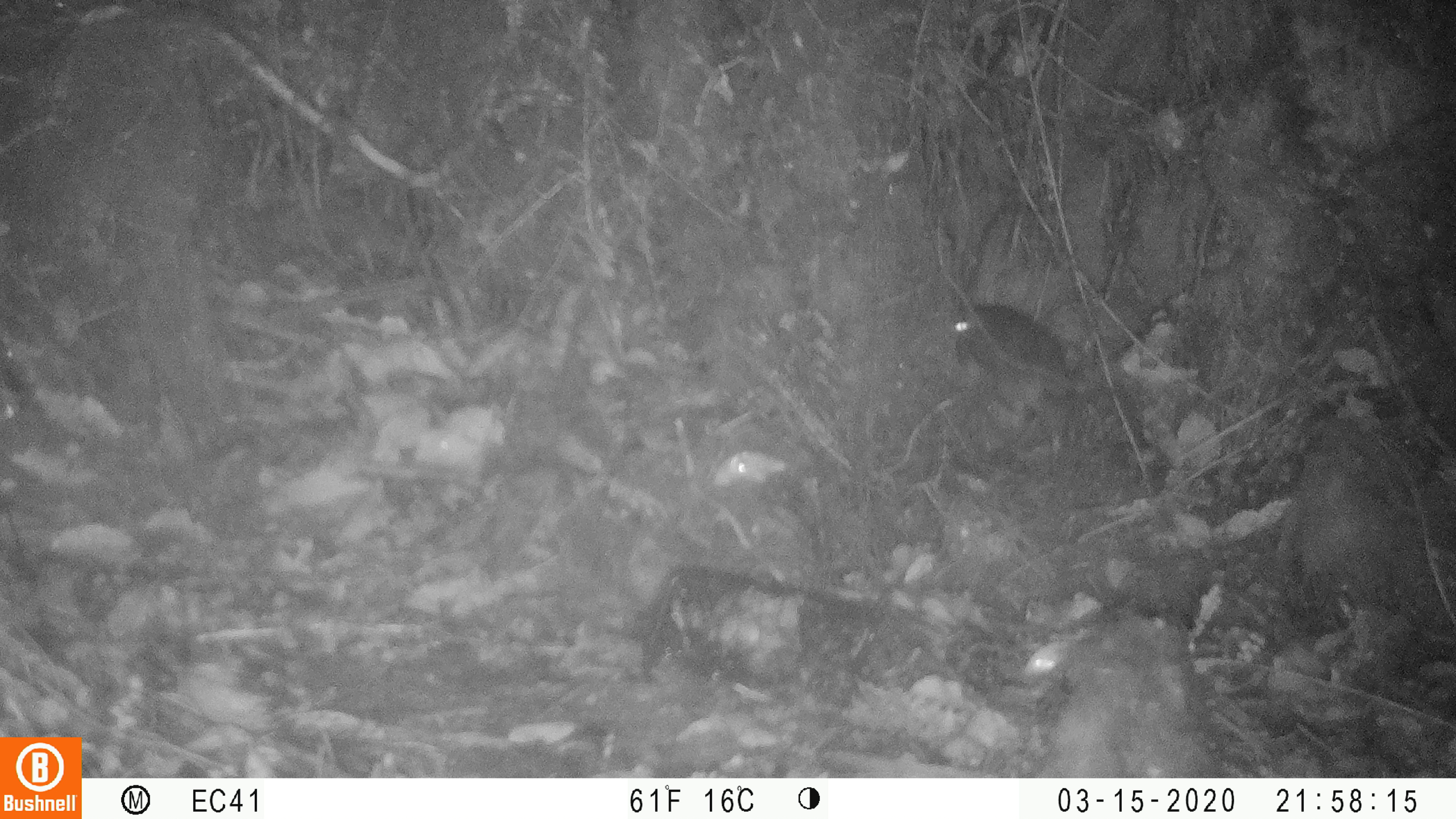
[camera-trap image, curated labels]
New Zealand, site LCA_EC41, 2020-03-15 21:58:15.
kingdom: Animalia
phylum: Chordata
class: Mammalia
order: Rodentia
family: Muridae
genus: Rattus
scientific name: Rattus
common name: rat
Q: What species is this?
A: Rat (Rattus).